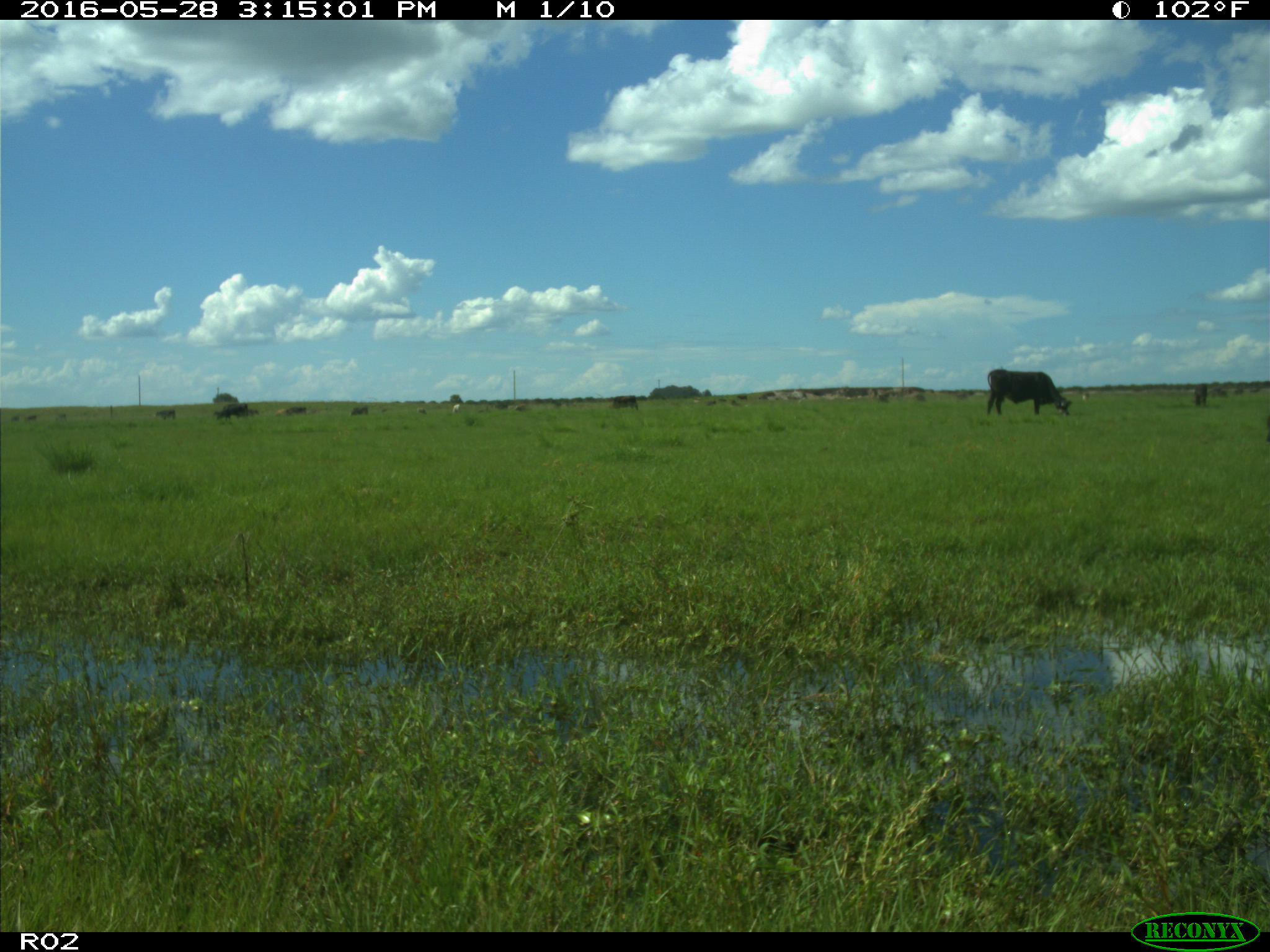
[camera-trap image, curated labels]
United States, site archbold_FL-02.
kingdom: Animalia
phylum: Chordata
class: Mammalia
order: Artiodactyla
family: Bovidae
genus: Bos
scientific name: Bos taurus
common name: domestic cow